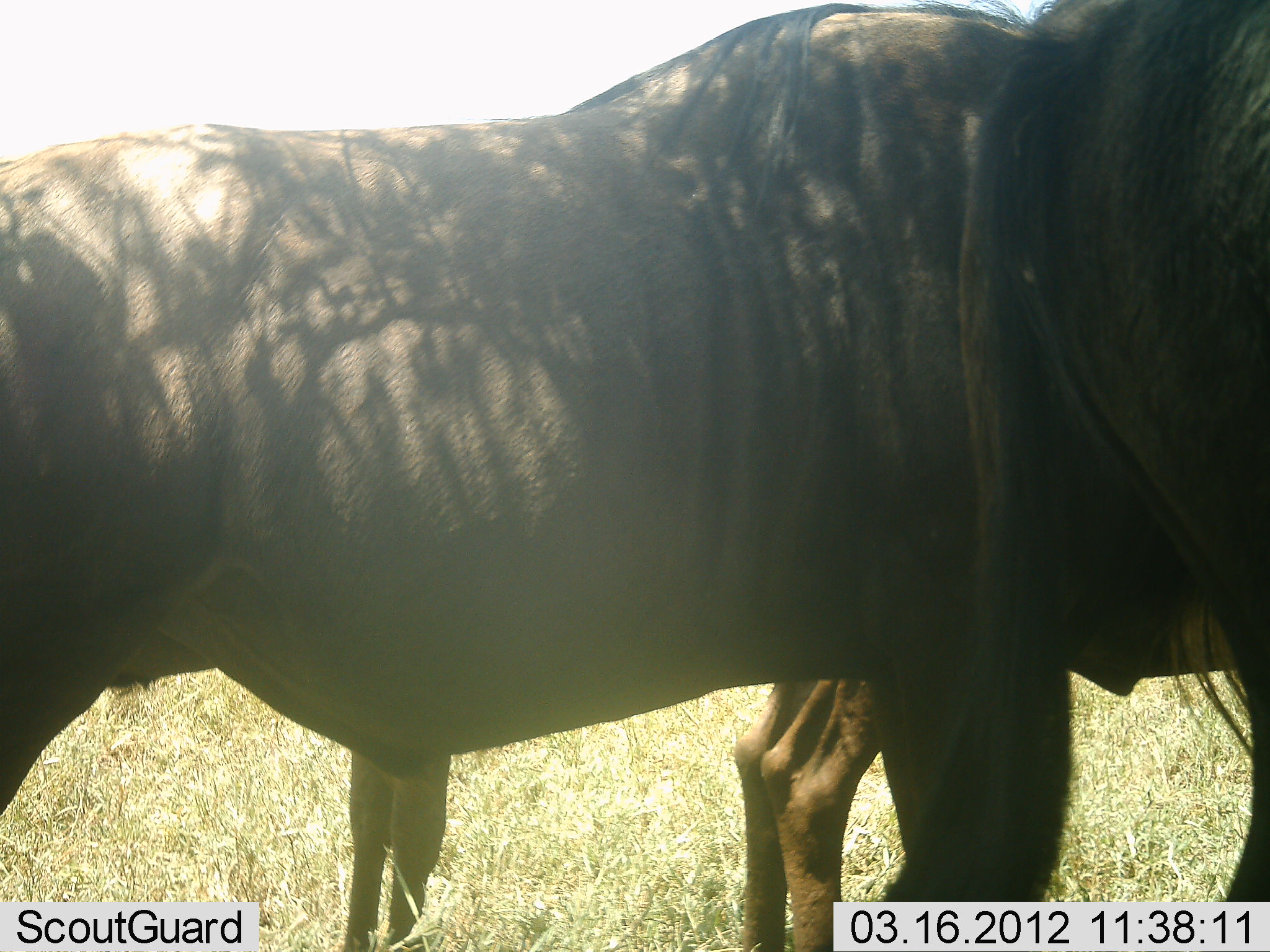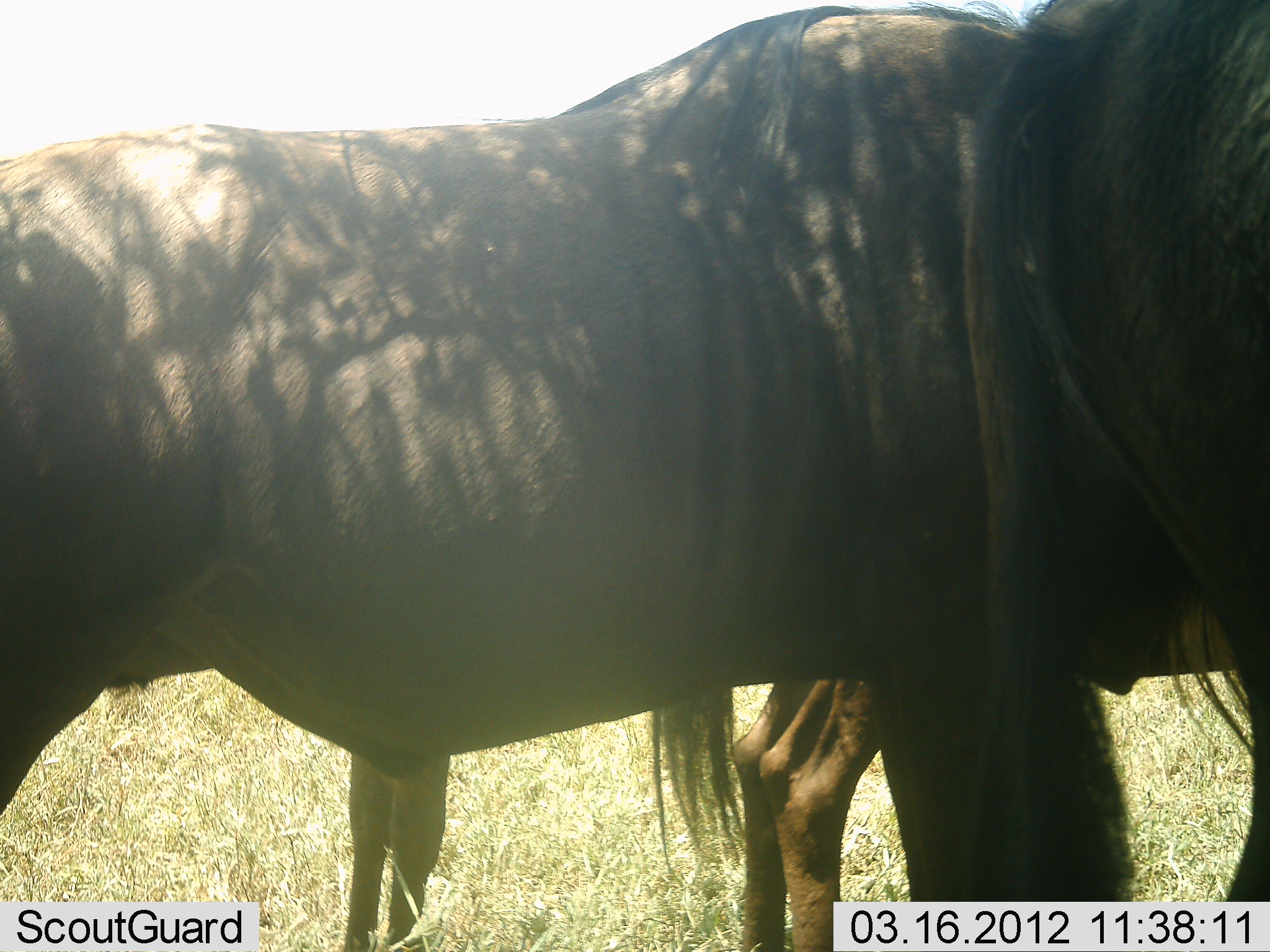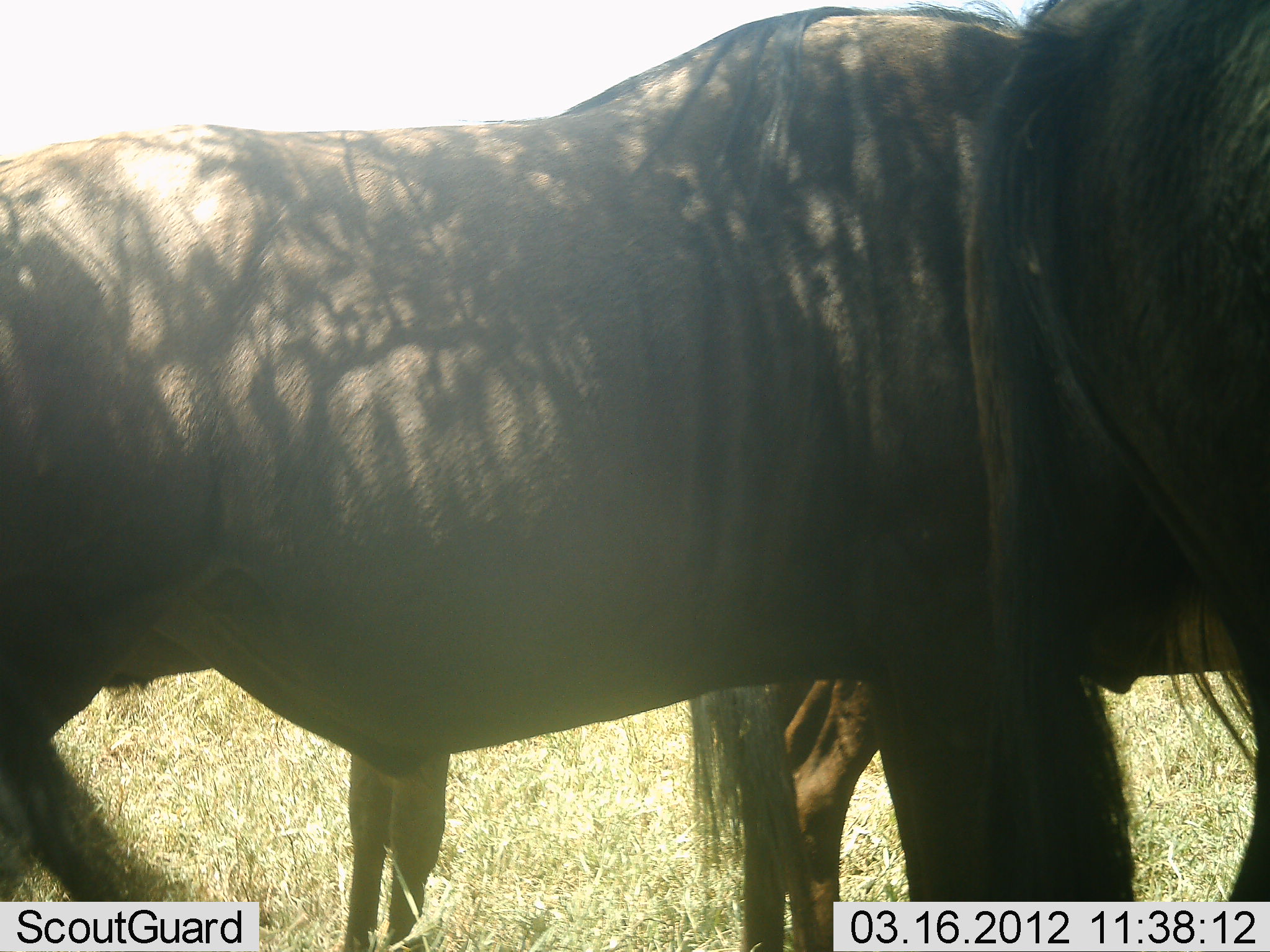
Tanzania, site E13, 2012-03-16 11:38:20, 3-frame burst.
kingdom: Animalia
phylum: Chordata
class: Mammalia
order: Artiodactyla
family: Bovidae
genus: Connochaetes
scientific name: Connochaetes taurinus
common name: blue wildebeest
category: wildebeest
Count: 3.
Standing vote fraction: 95%.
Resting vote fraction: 5%.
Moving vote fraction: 0%.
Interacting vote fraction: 0%.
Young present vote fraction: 5%.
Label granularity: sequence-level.